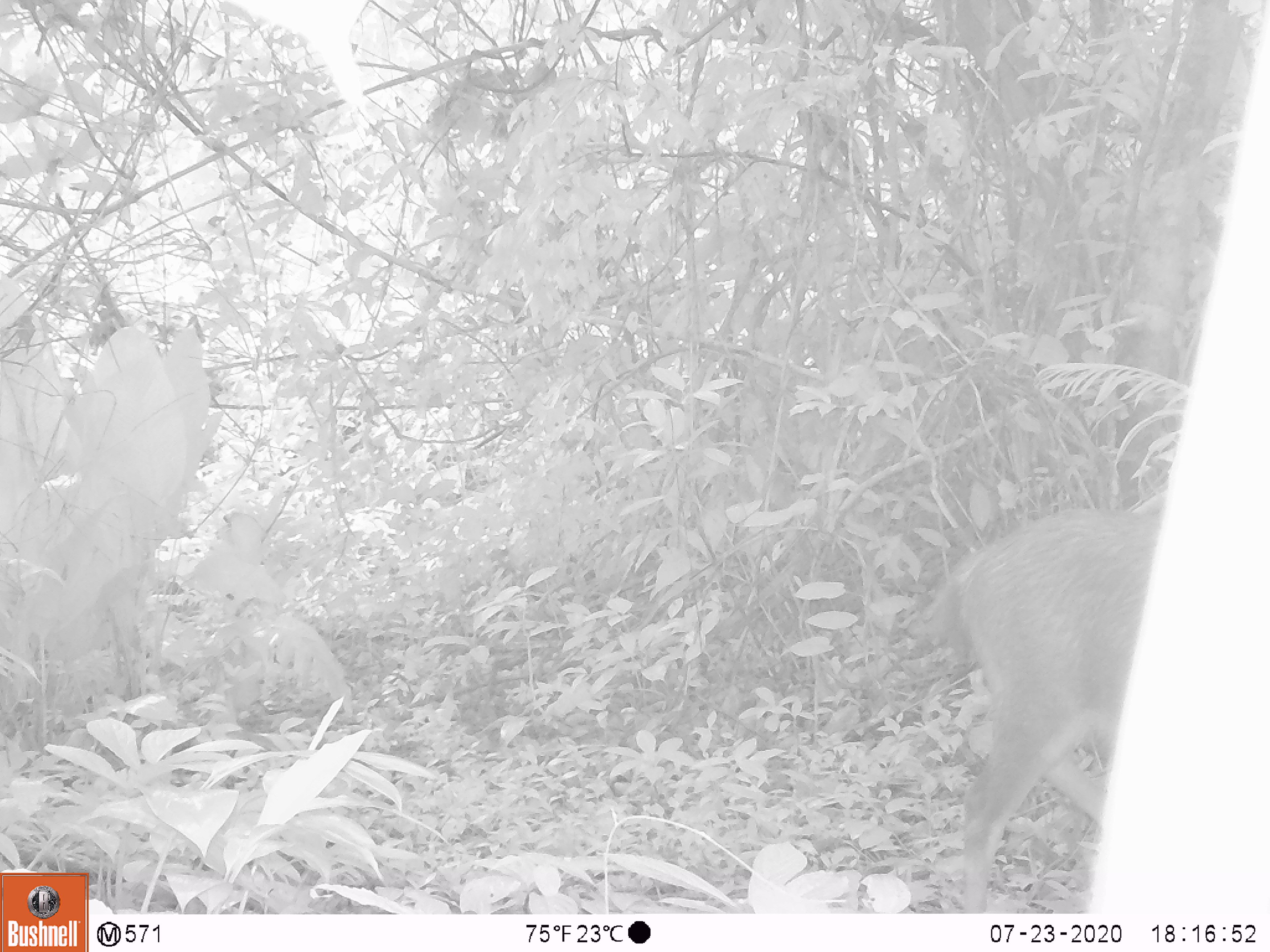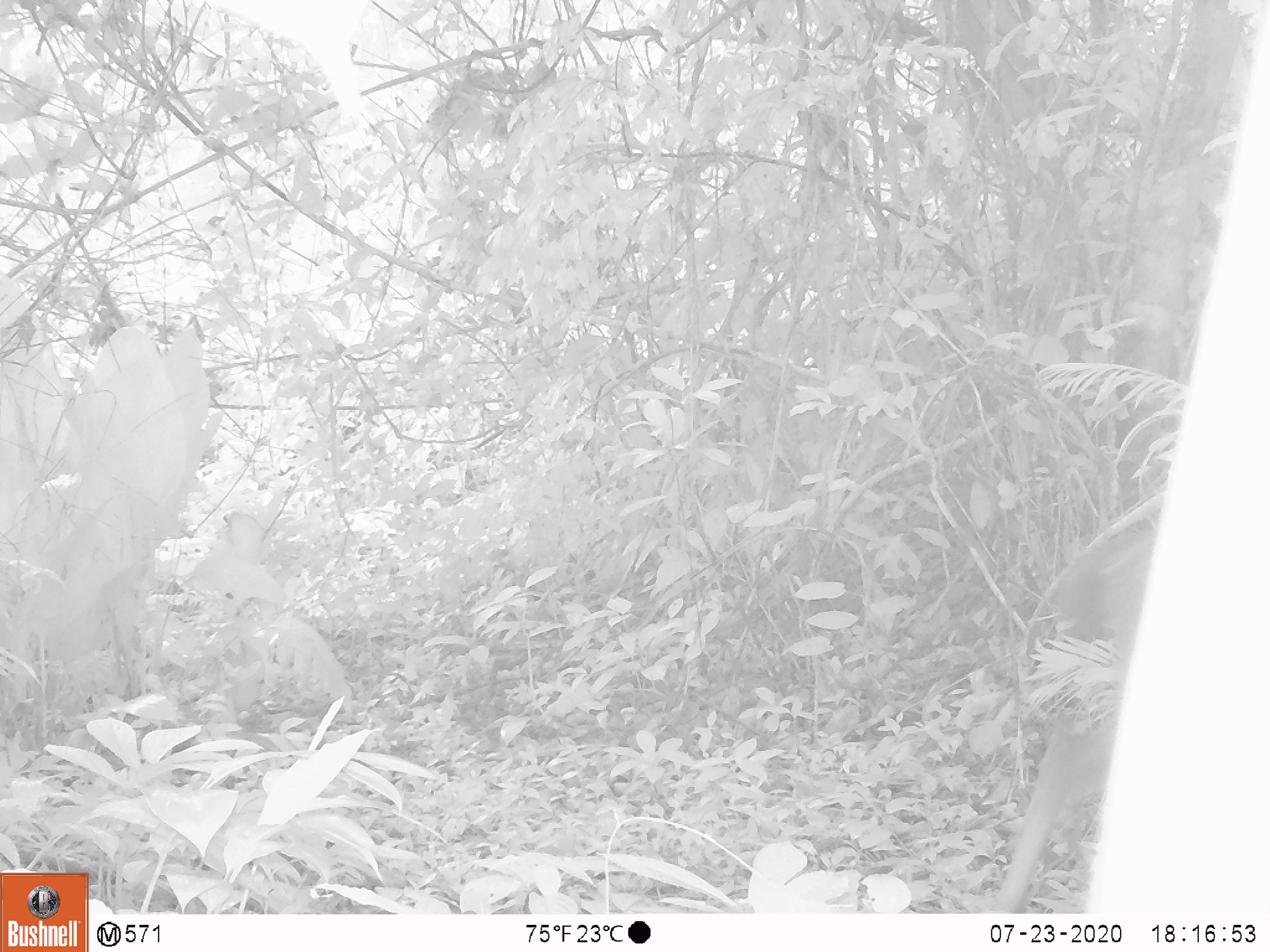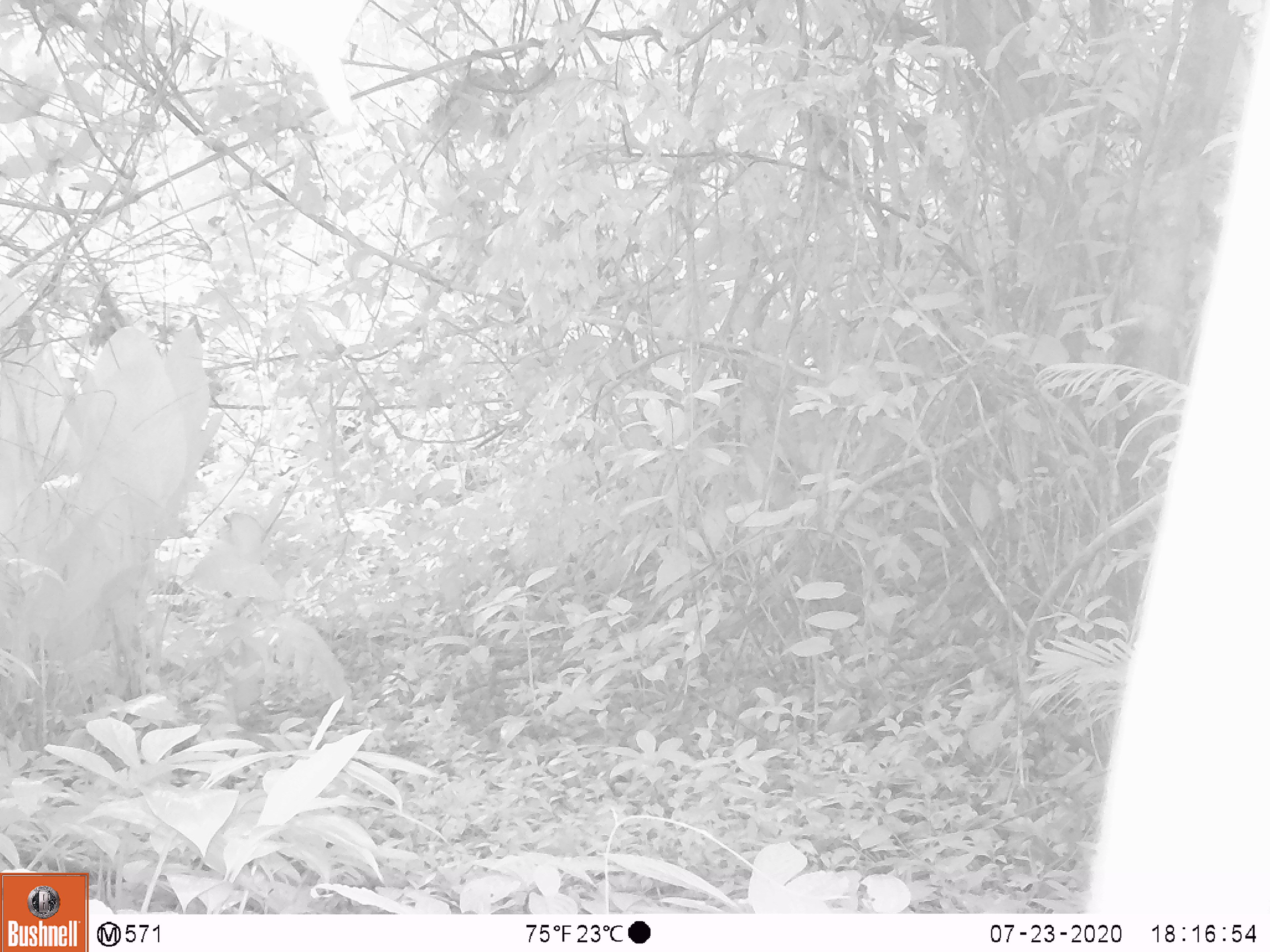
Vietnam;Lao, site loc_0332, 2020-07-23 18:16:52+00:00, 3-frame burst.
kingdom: Animalia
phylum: Chordata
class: Mammalia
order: Artiodactyla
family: Cervidae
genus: Rusa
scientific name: Rusa unicolor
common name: sambar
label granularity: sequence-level